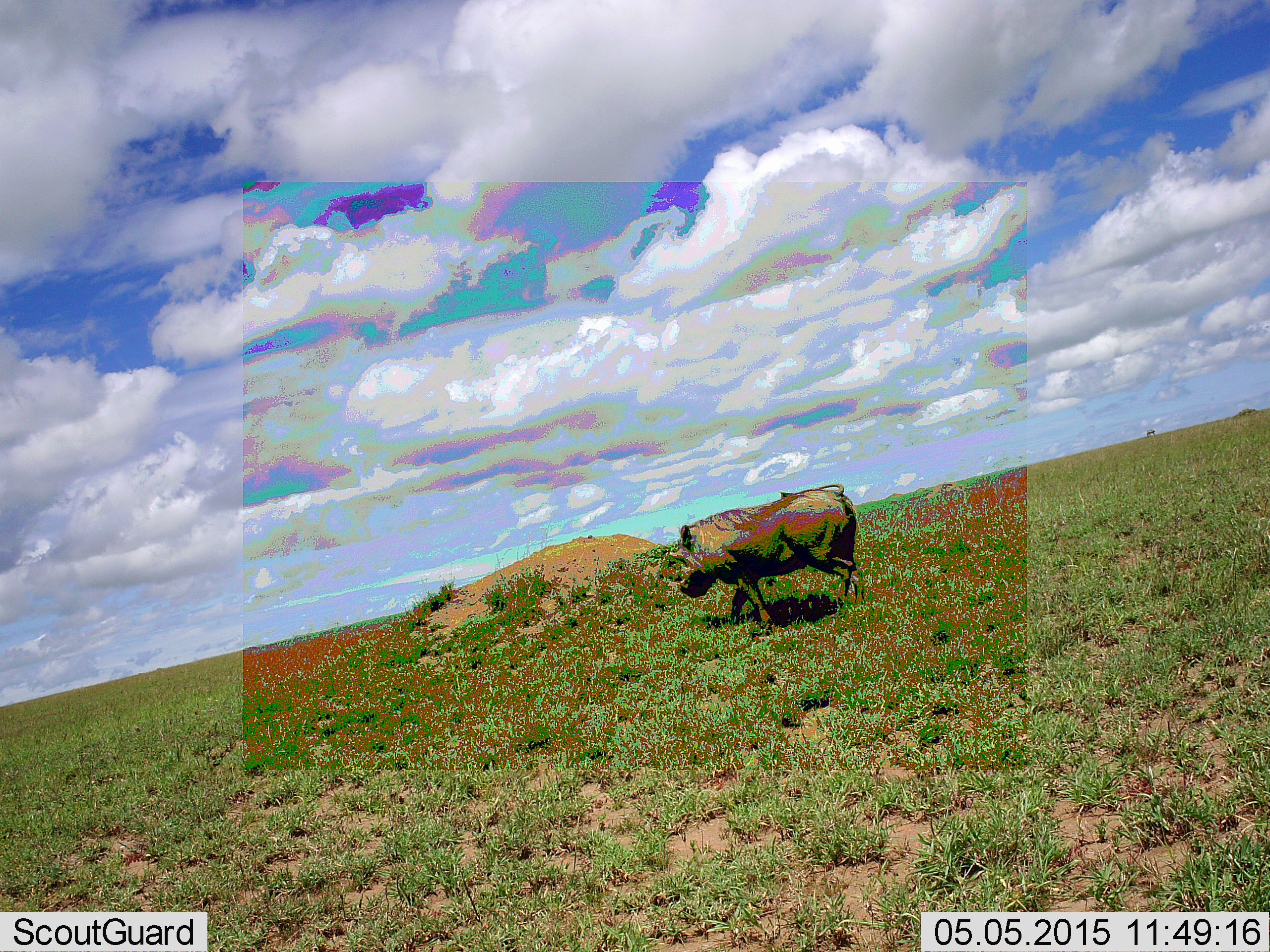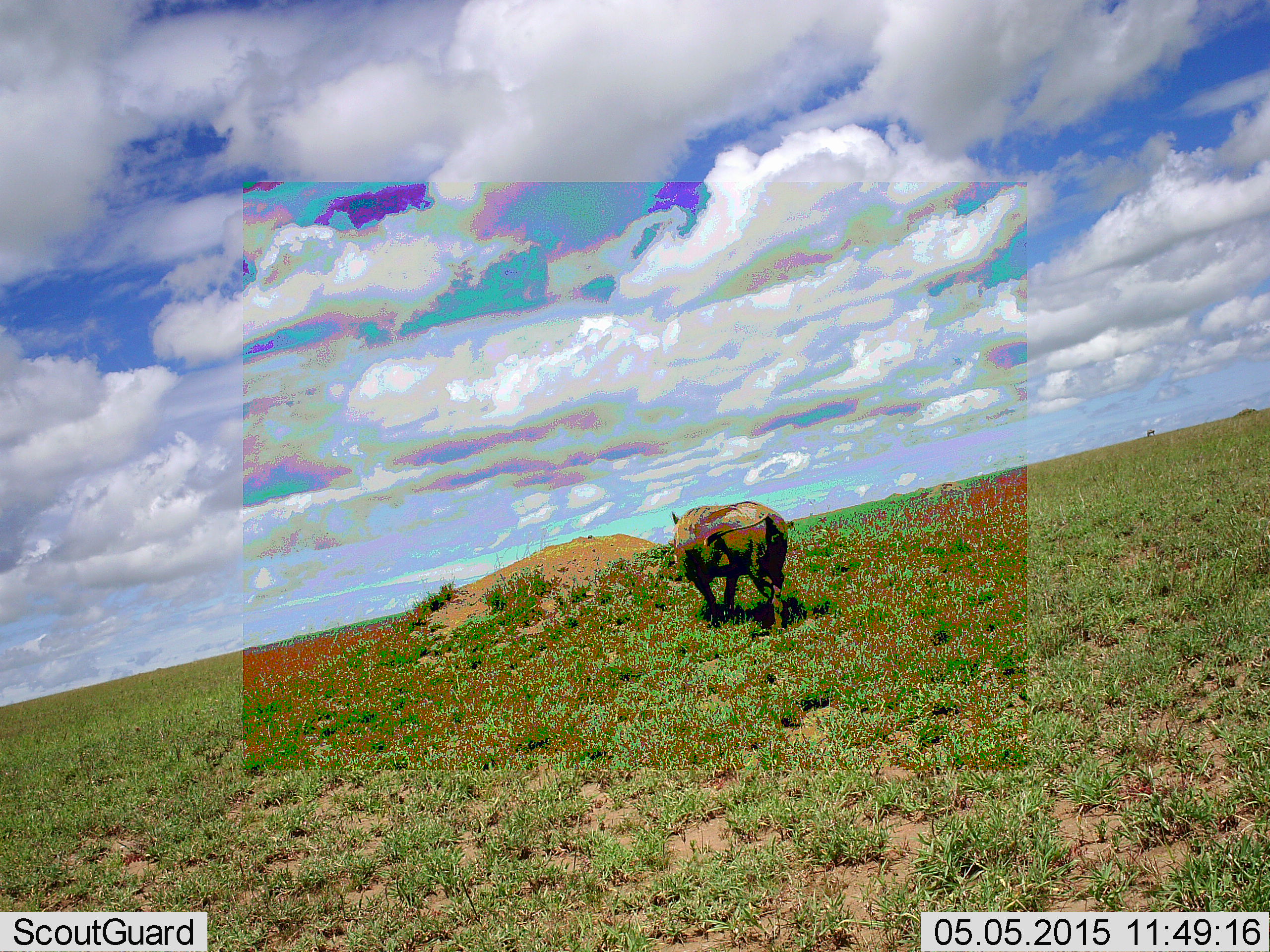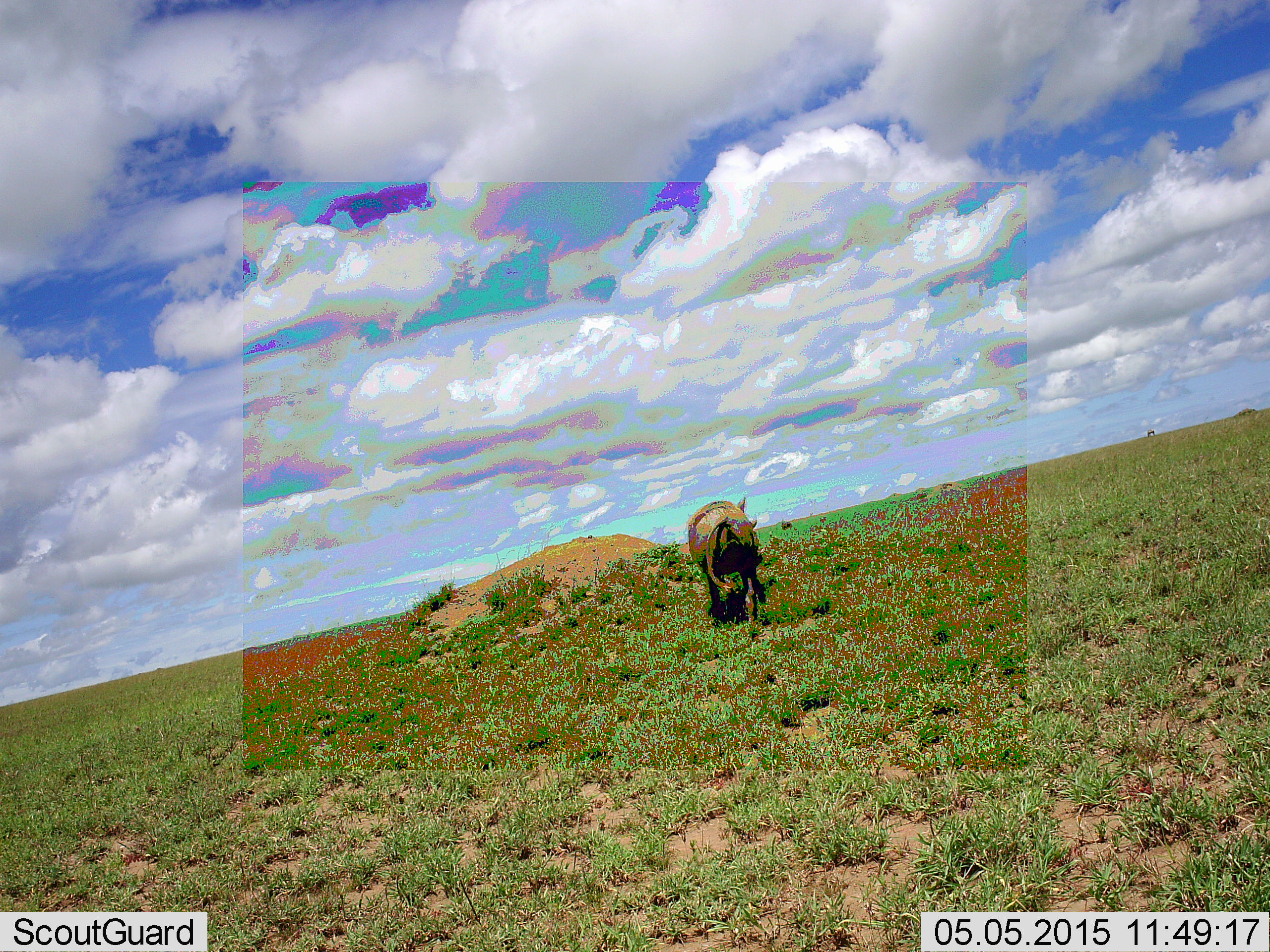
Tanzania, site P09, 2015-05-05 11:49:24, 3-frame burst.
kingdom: Animalia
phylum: Chordata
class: Mammalia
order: Artiodactyla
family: Suidae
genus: Phacochoerus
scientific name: Phacochoerus africanus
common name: warthog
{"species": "warthog (Phacochoerus africanus)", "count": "1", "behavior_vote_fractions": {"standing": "0%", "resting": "0%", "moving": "100%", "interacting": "0%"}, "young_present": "0%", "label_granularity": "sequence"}